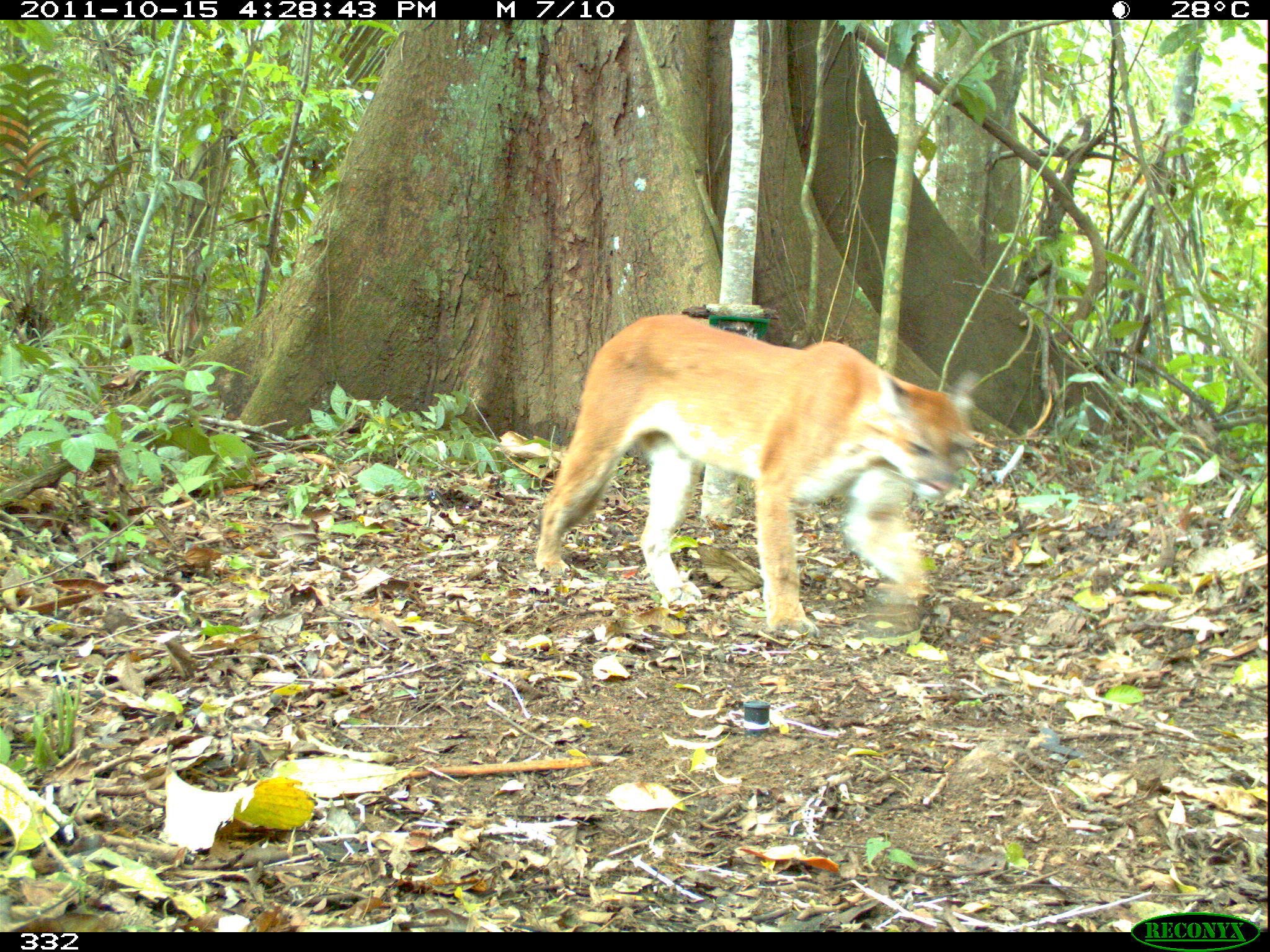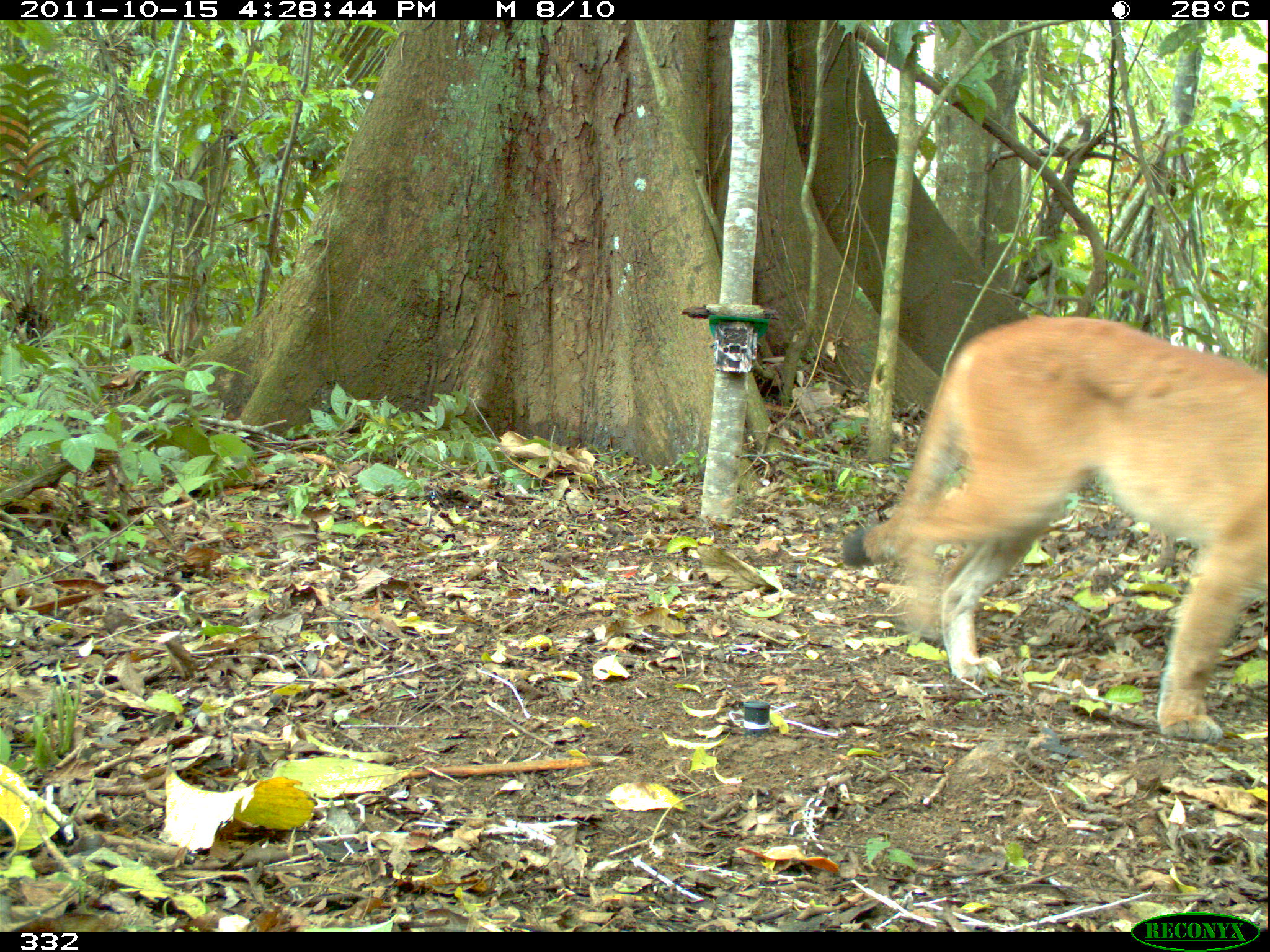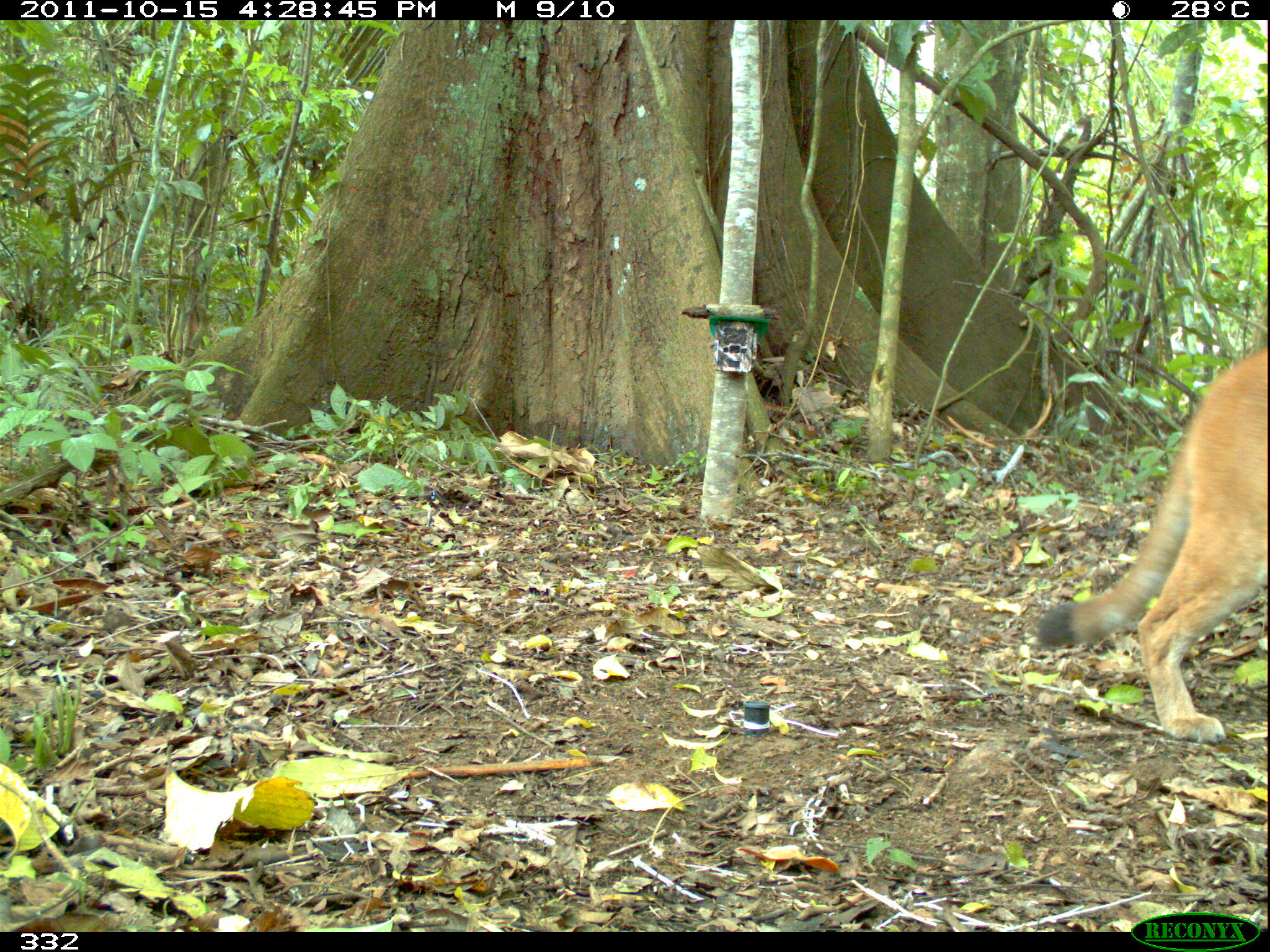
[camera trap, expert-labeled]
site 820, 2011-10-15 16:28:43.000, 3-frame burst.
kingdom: Animalia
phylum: Chordata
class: Mammalia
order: Carnivora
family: Felidae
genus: Puma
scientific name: Puma concolor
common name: mountain lion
Puma concolor (mountain lion).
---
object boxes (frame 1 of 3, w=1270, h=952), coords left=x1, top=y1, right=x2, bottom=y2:
puma concolor: left=528, top=308, right=981, bottom=636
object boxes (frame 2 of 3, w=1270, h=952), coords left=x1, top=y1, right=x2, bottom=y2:
puma concolor: left=839, top=309, right=1264, bottom=740